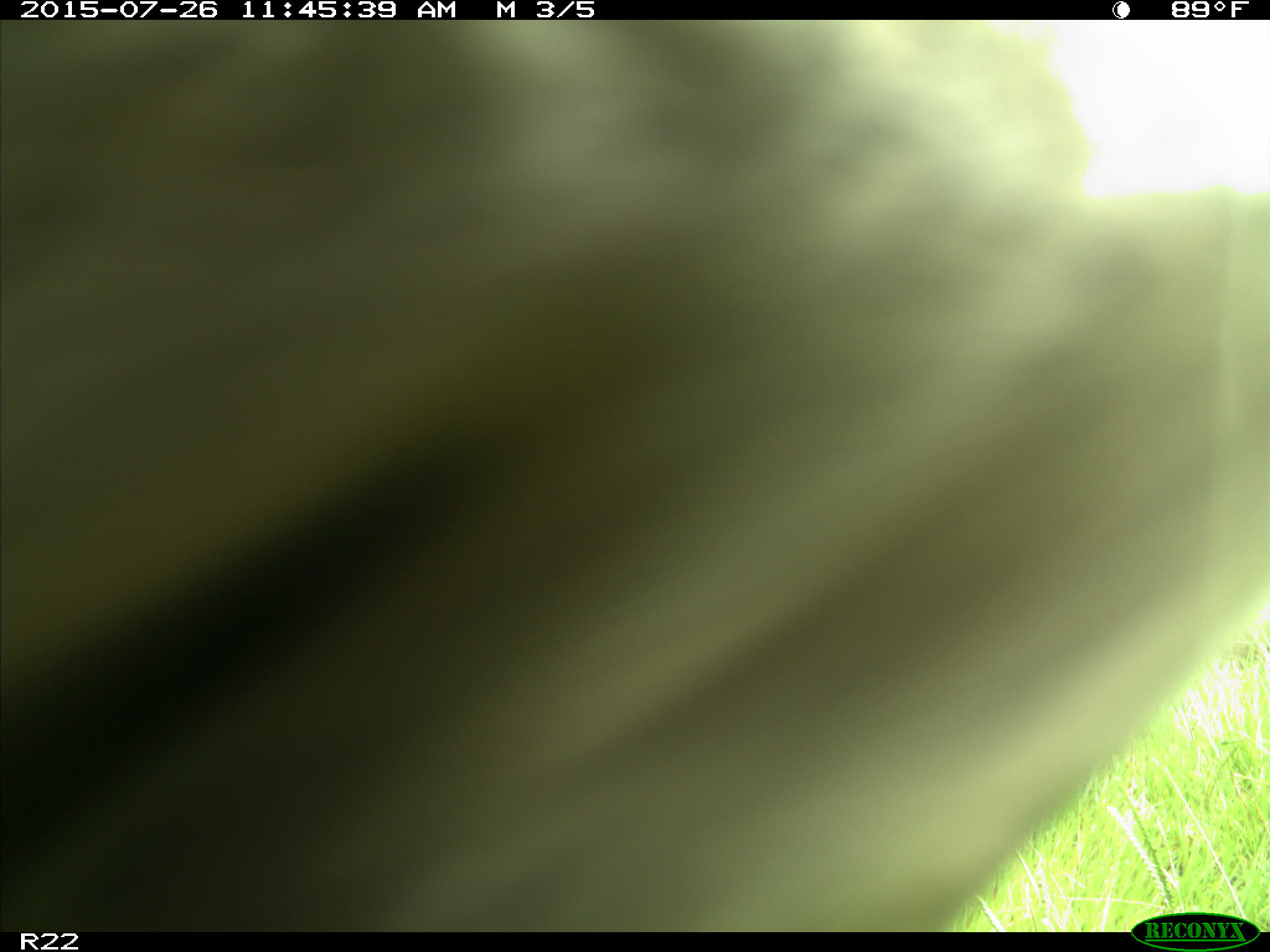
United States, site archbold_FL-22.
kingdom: Animalia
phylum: Chordata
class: Mammalia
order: Artiodactyla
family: Bovidae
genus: Bos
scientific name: Bos taurus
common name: domestic cow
Bos taurus (domestic cow).